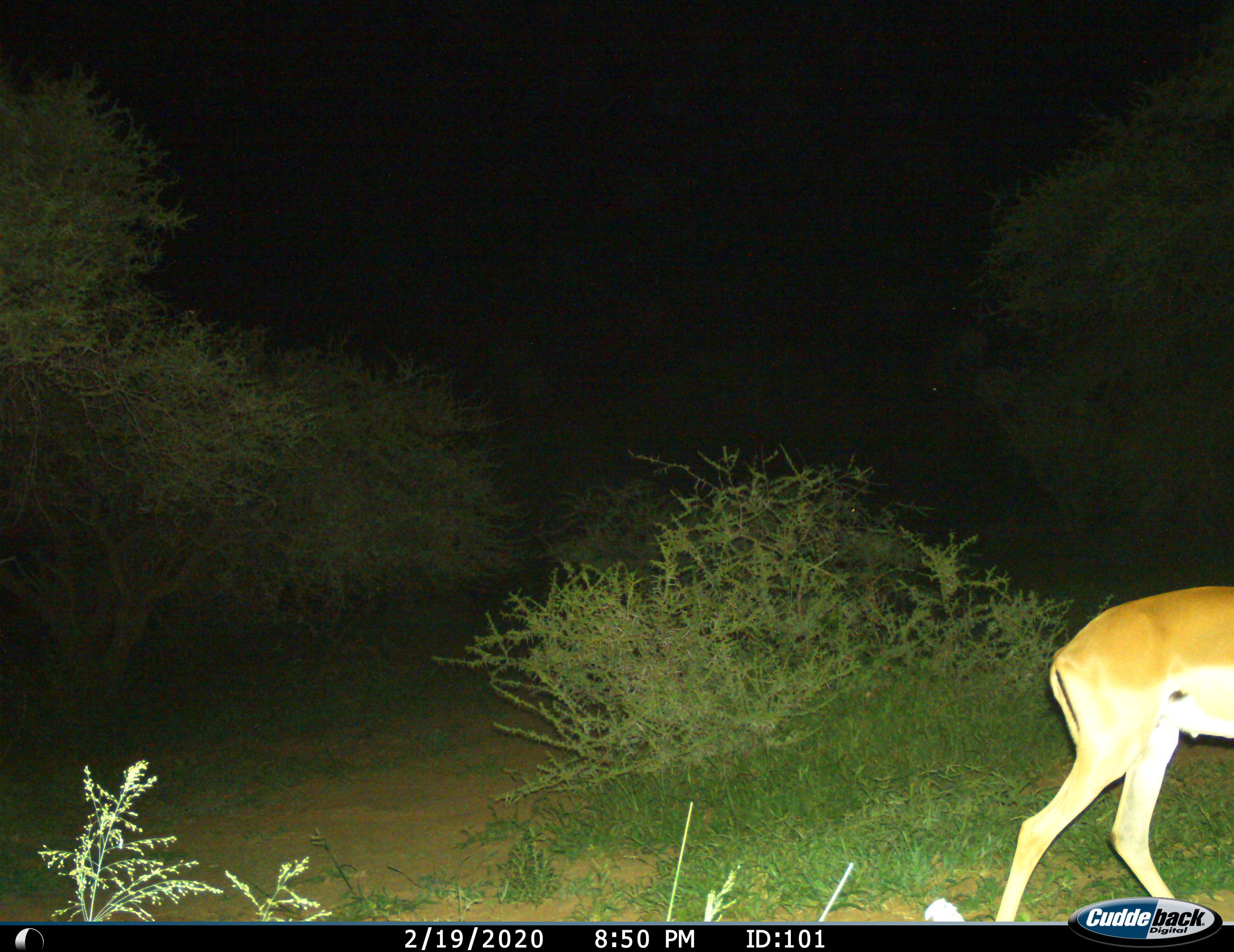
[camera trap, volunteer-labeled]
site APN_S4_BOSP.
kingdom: Animalia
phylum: Chordata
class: Mammalia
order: Artiodactyla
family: Bovidae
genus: Aepyceros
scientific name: Aepyceros melampus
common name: impala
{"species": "impala (Aepyceros melampus)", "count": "1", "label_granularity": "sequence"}